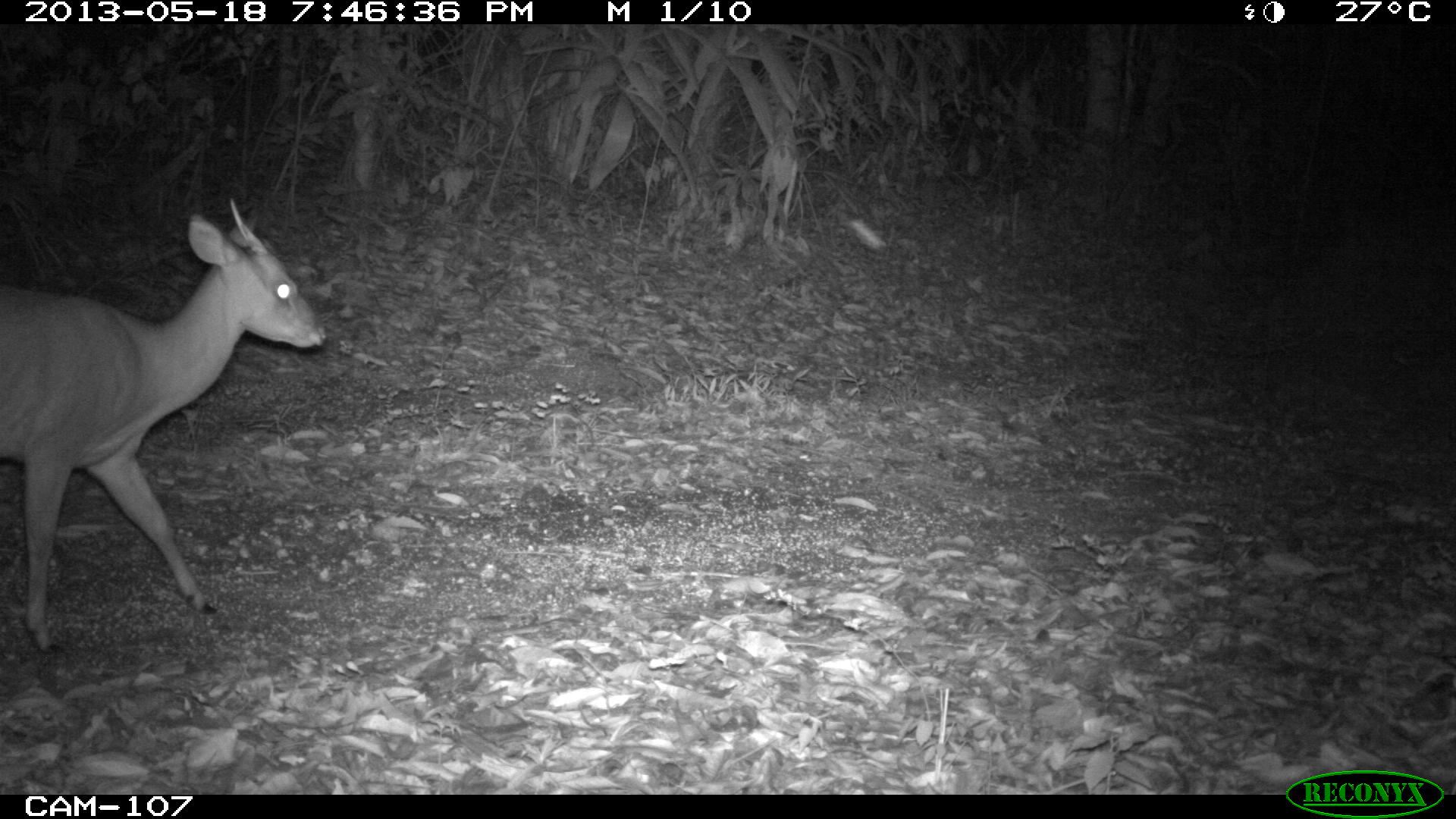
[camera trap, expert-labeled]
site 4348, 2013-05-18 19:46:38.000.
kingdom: Animalia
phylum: Chordata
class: Mammalia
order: Artiodactyla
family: Cervidae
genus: Mazama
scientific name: Mazama temama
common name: central american red brocket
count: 1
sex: male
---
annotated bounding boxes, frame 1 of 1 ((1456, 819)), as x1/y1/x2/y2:
mazama temama: 0/195/329/656